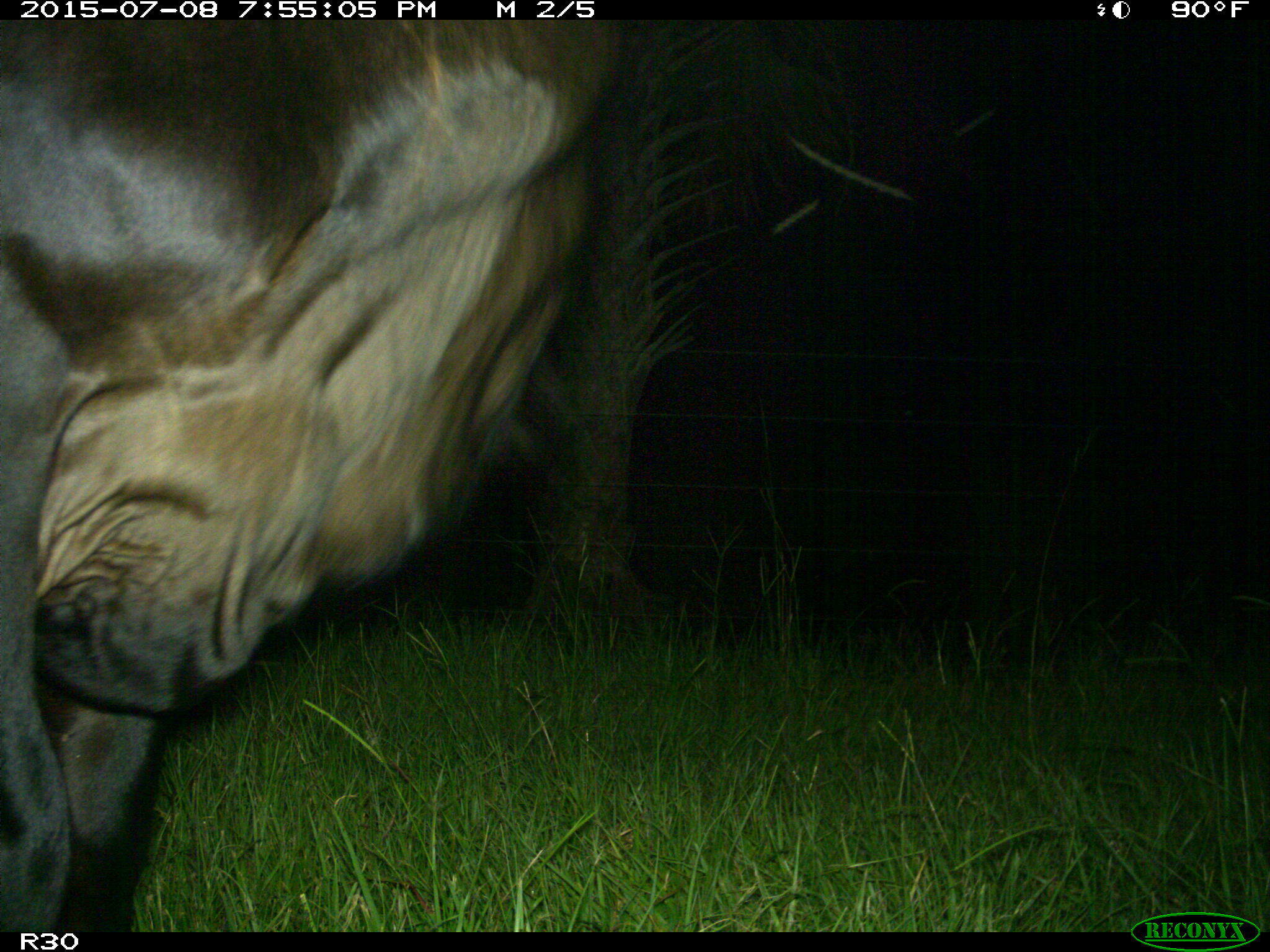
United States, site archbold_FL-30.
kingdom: Animalia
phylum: Chordata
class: Mammalia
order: Artiodactyla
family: Bovidae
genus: Bos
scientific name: Bos taurus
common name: domestic cow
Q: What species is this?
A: Bos taurus (domestic cow).